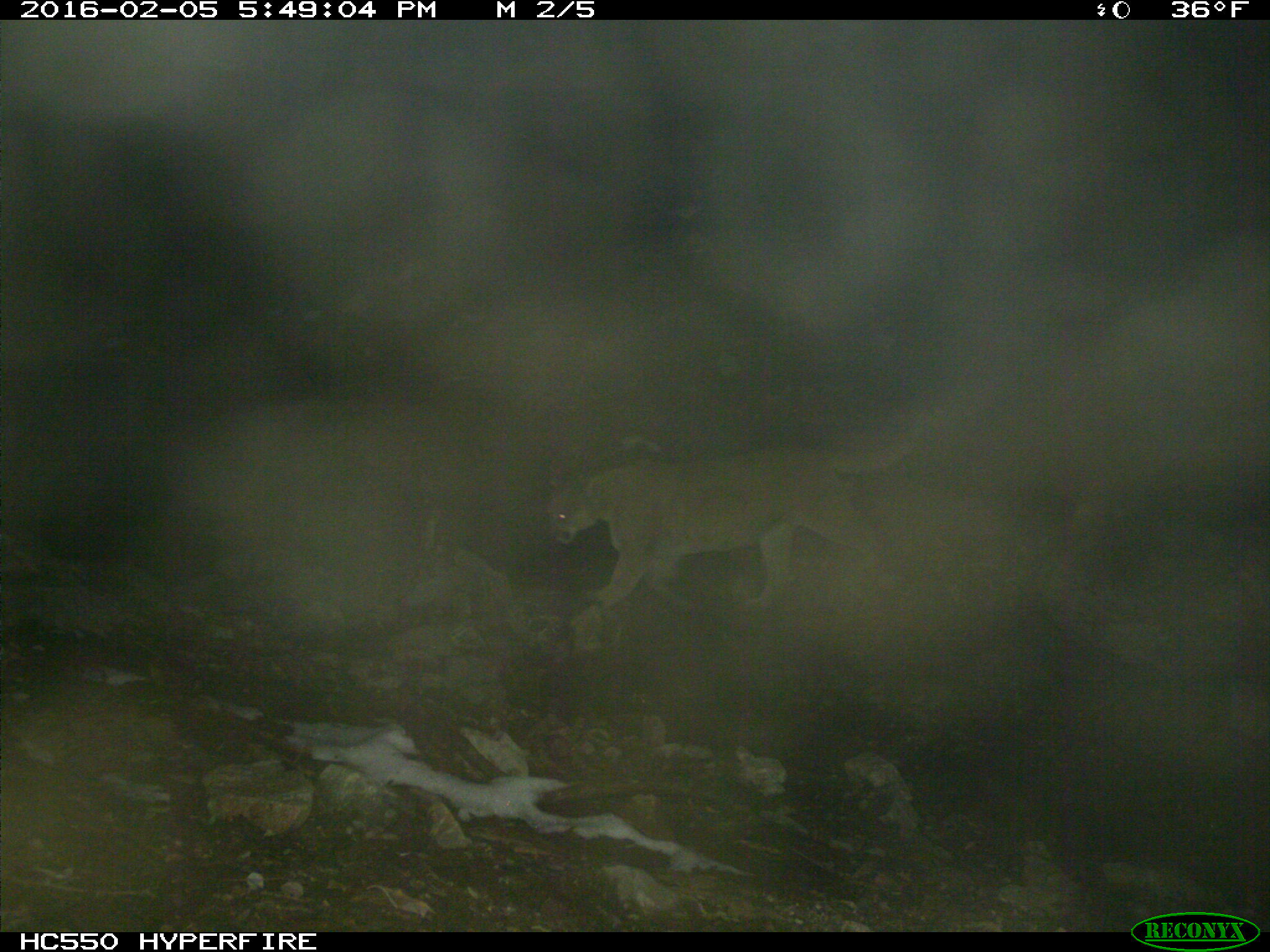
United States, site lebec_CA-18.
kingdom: Animalia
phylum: Chordata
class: Mammalia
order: Carnivora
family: Felidae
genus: Puma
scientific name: Puma concolor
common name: mountain lion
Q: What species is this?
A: Puma concolor (mountain lion).